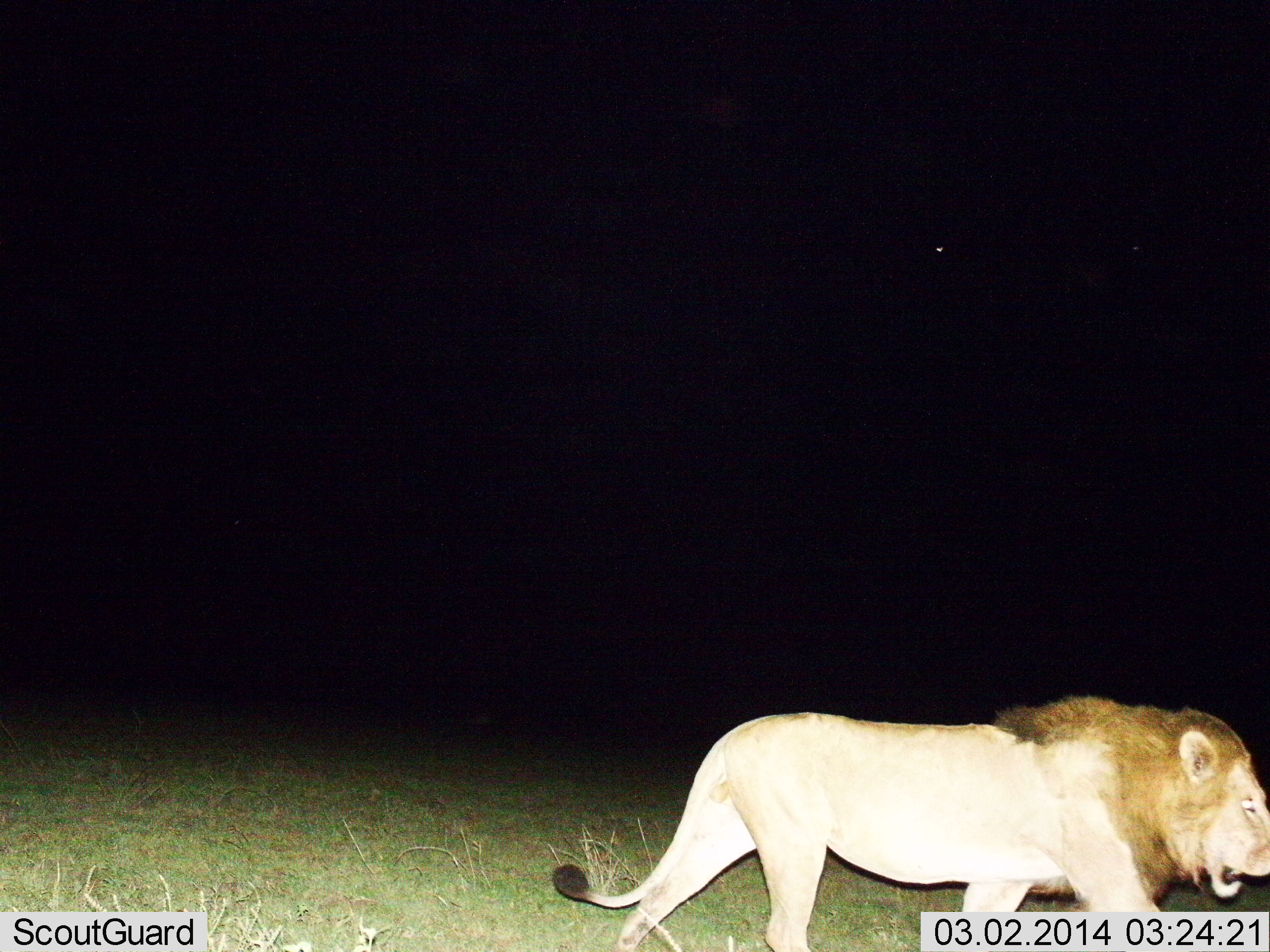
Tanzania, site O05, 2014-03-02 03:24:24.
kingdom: Animalia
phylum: Chordata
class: Mammalia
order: Carnivora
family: Felidae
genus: Panthera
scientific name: Panthera leo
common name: lion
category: lionmale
Lionmale (lion) (Panthera leo), count 1. Behavior (volunteer vote fractions): standing 0%, resting 0%, moving 100%, interacting 0%. Young present (vote fraction): 0%. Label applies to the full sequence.